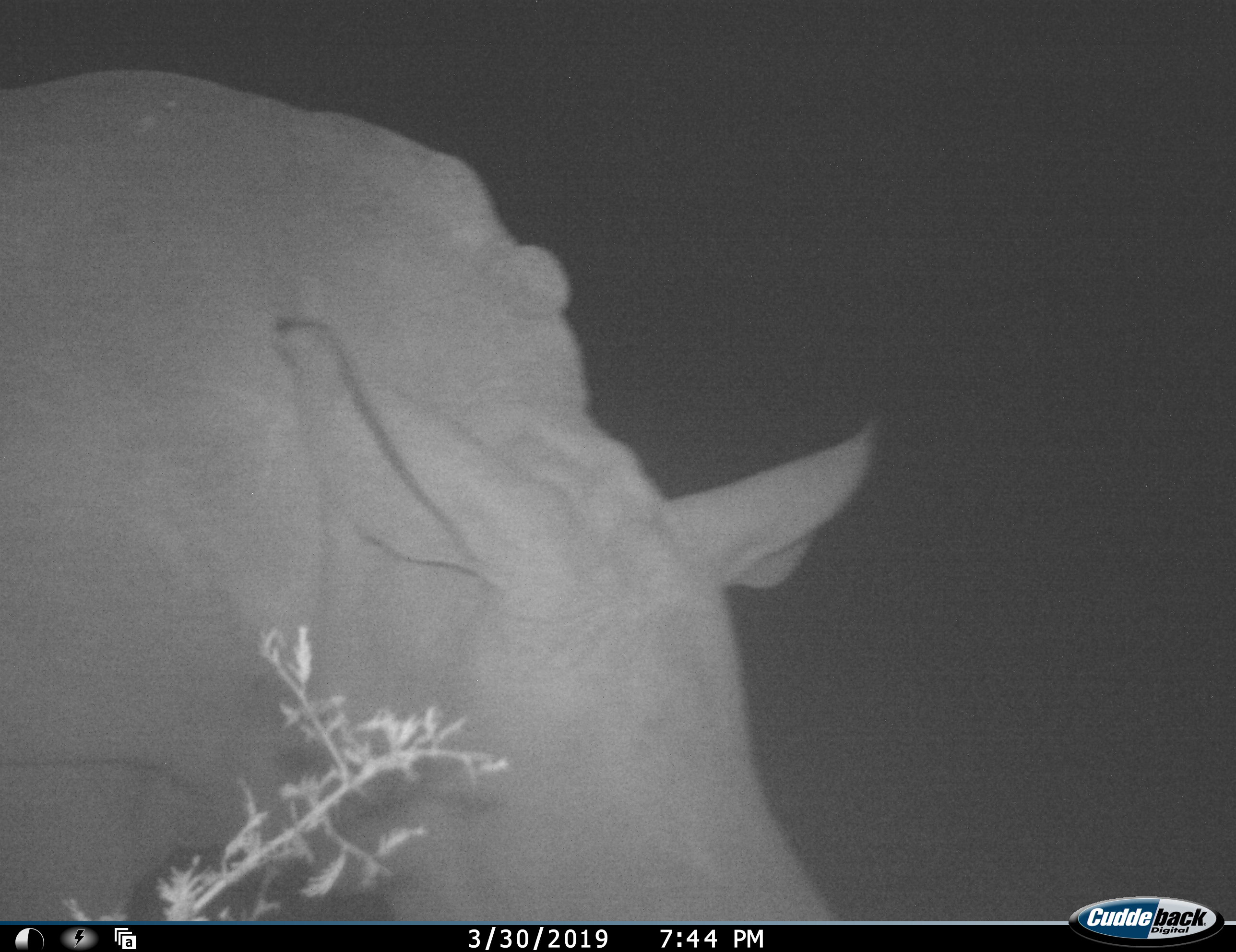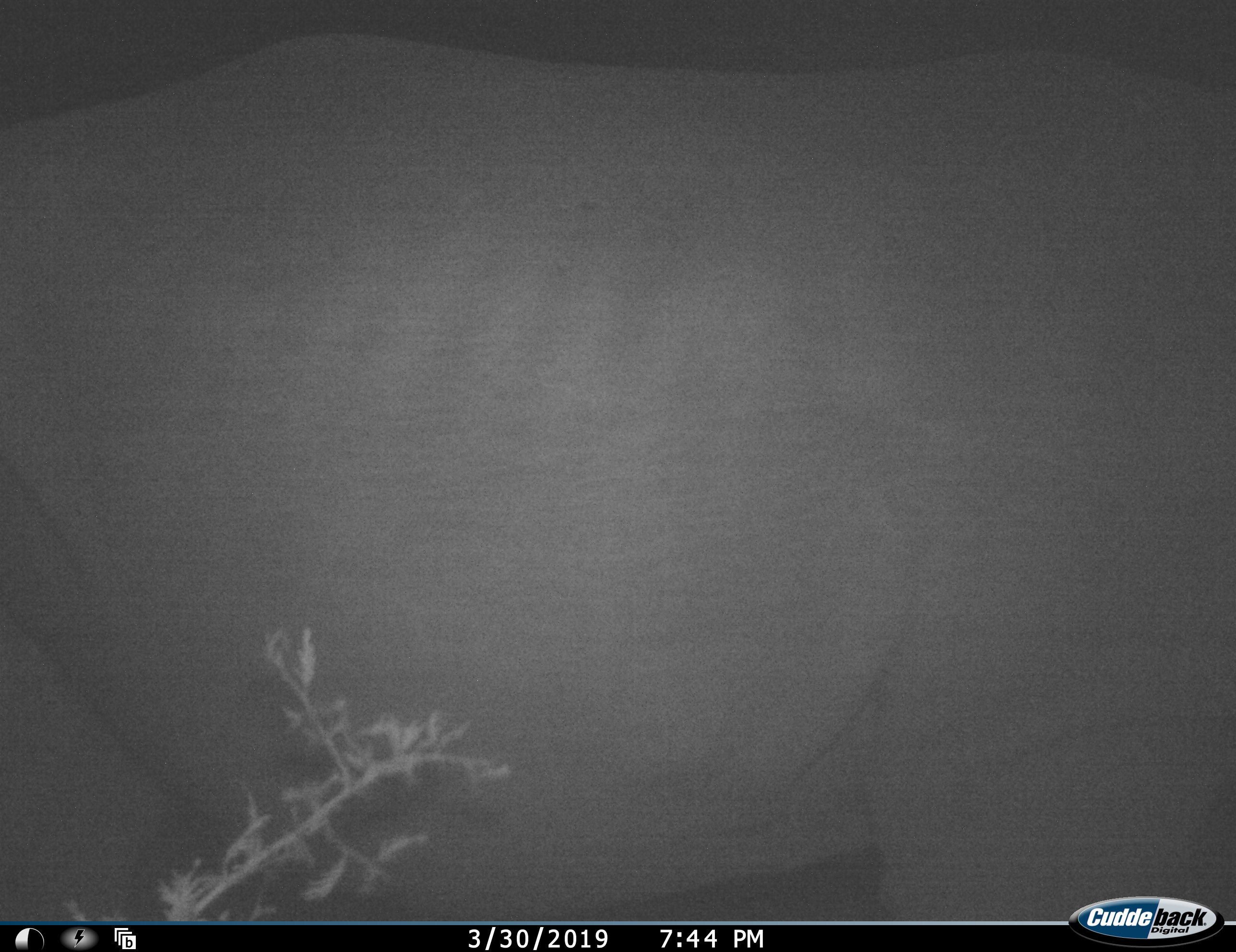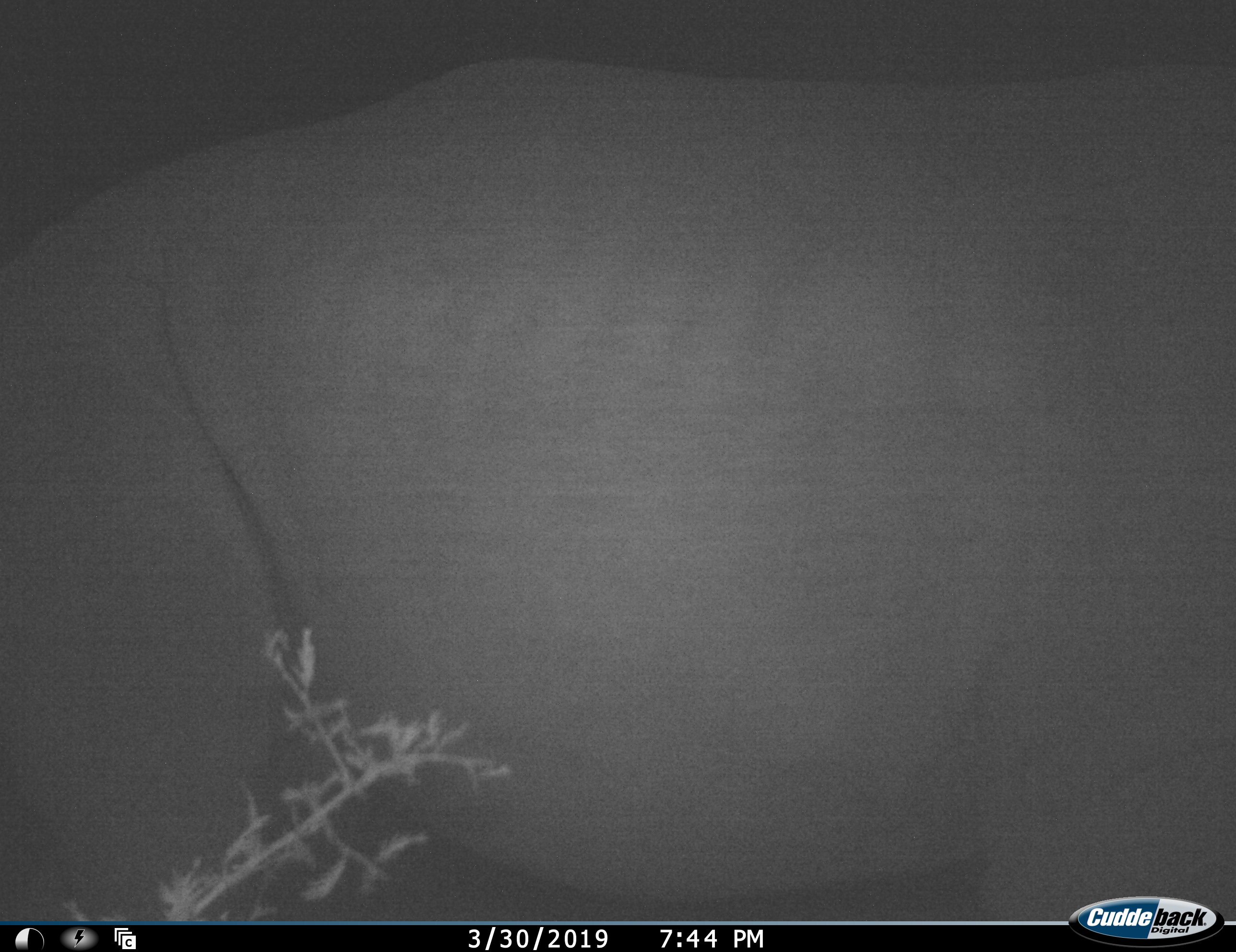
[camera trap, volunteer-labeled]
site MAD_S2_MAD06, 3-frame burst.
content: unidentified animal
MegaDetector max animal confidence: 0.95